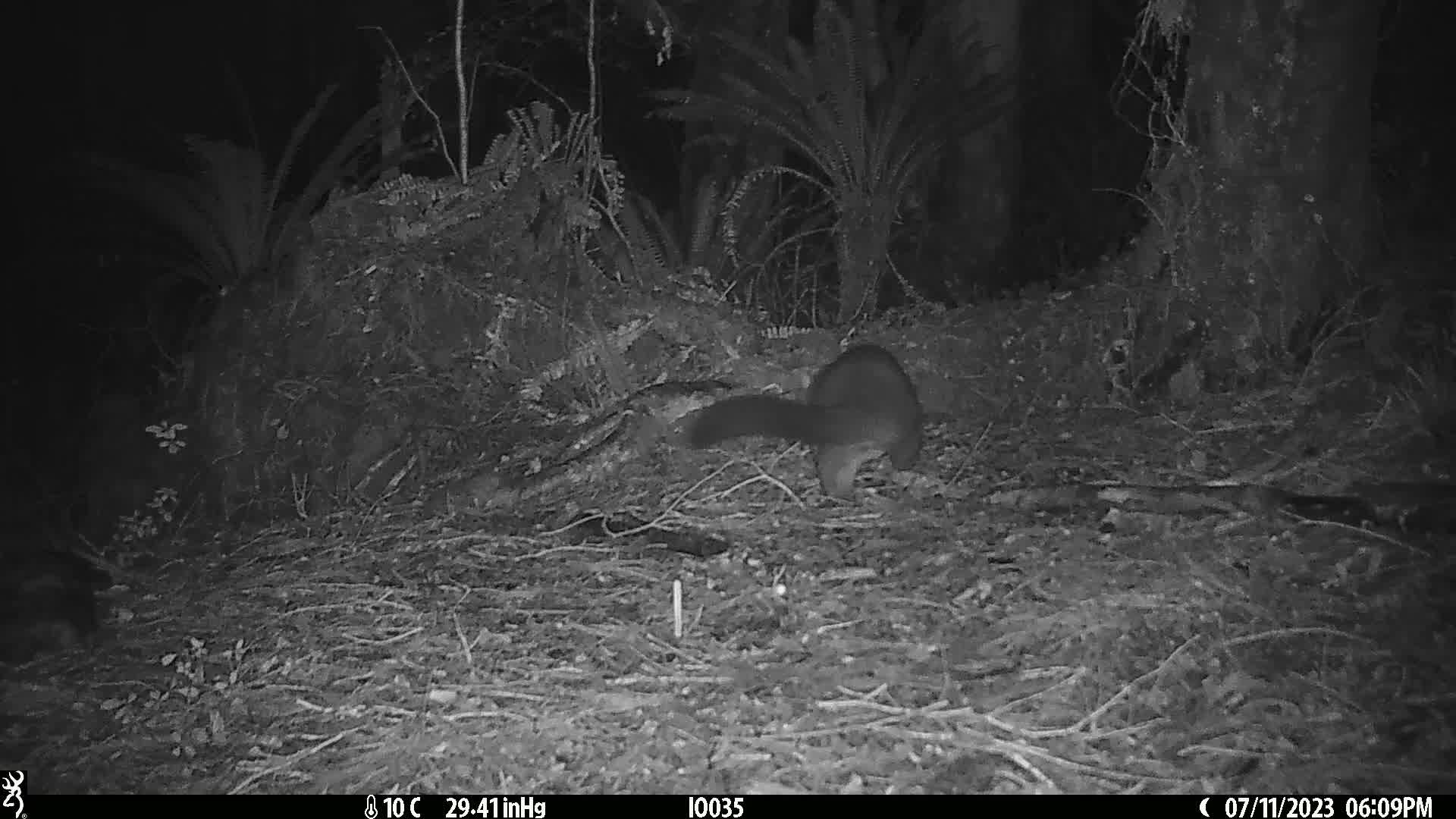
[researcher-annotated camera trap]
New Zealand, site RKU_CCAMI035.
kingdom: Animalia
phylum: Chordata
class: Mammalia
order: Diprotodontia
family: Phalangeridae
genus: Trichosurus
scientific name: Trichosurus vulpecula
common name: common brushtail possum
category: possum